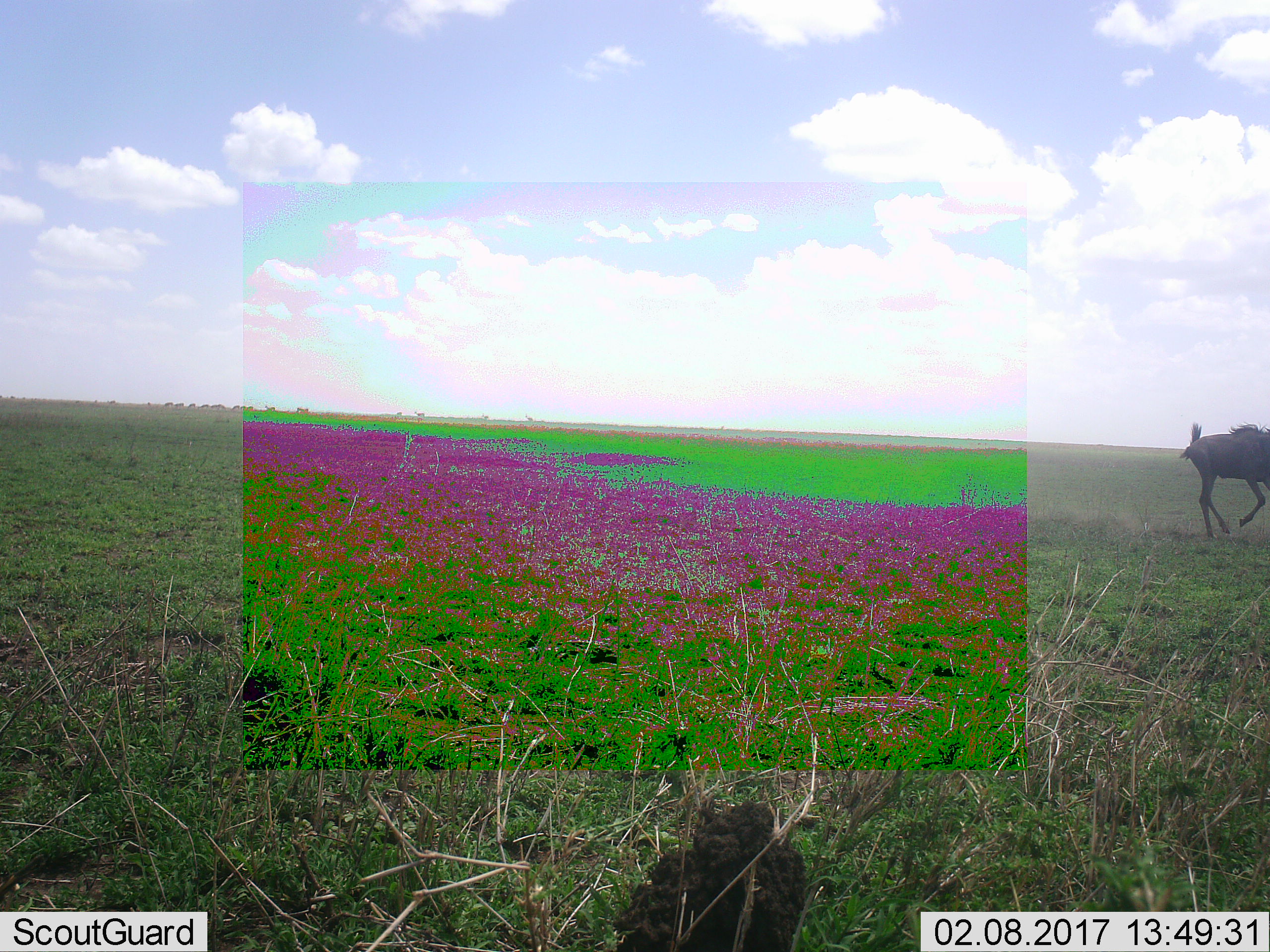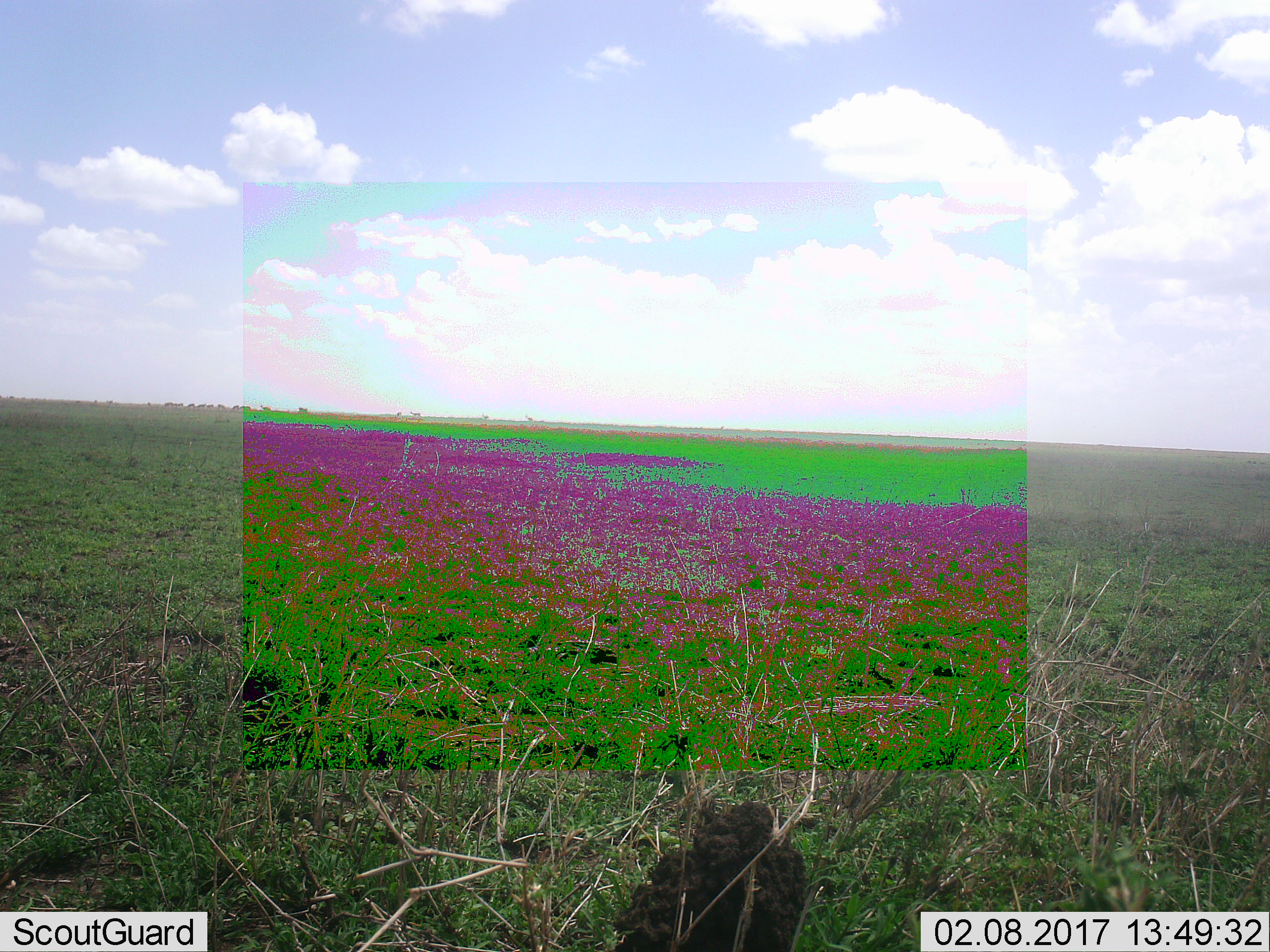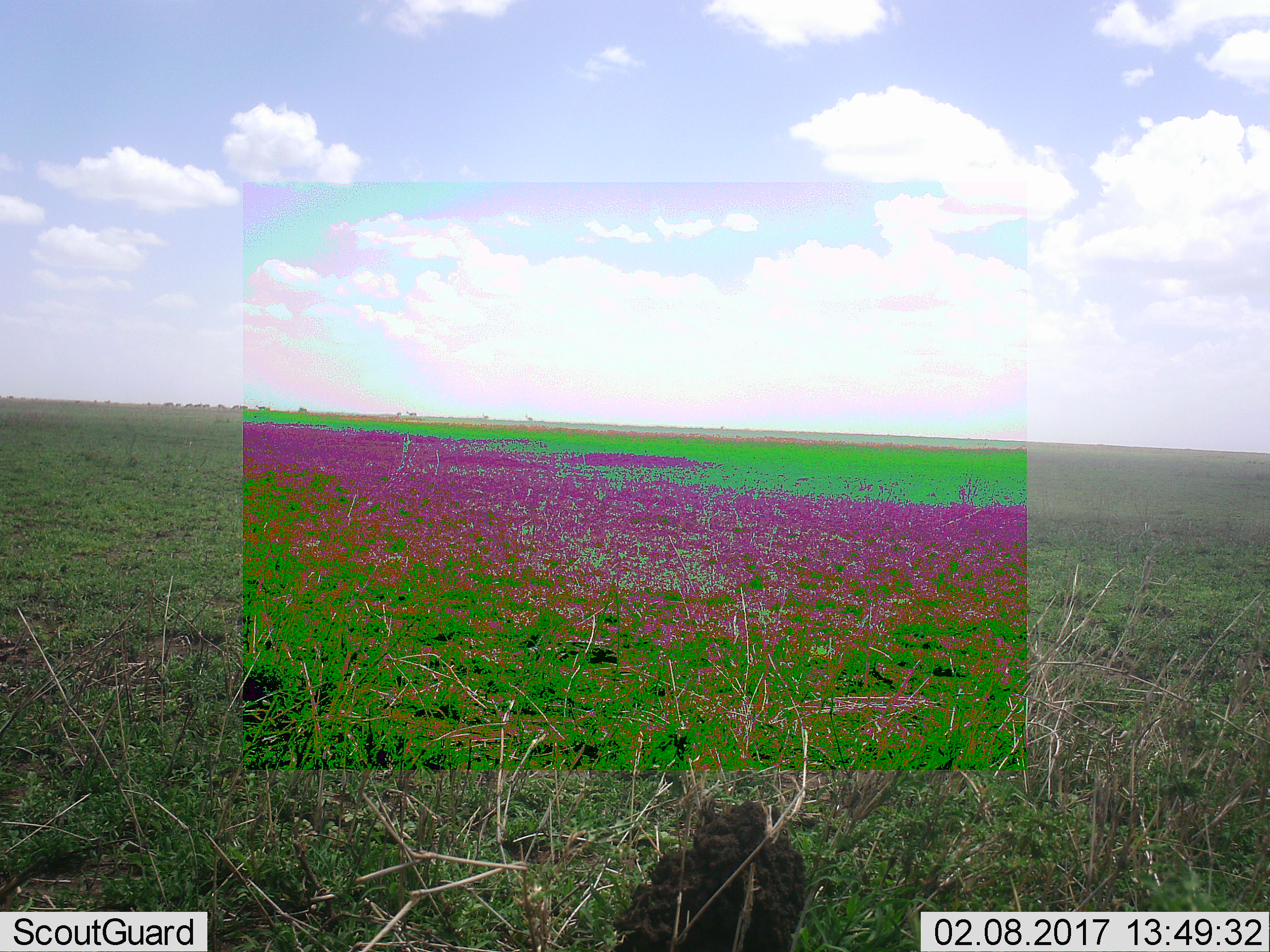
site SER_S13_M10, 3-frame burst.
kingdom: Animalia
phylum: Chordata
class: Mammalia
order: Artiodactyla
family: Bovidae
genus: Connochaetes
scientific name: Connochaetes taurinus taurinus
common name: blue wildebeest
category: wildebeestblue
Wildebeestblue (blue wildebeest) (Connochaetes taurinus taurinus), count 1. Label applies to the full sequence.